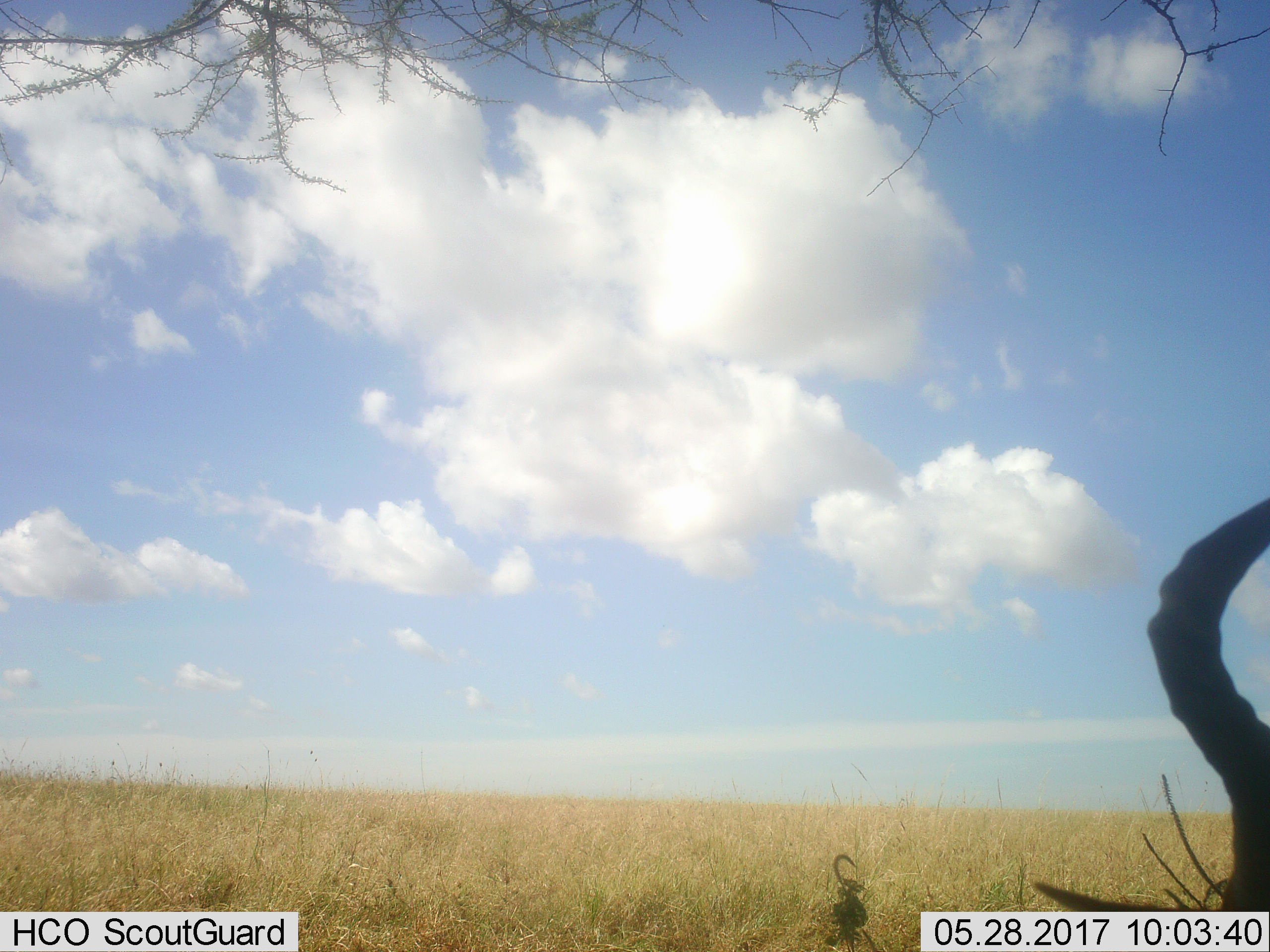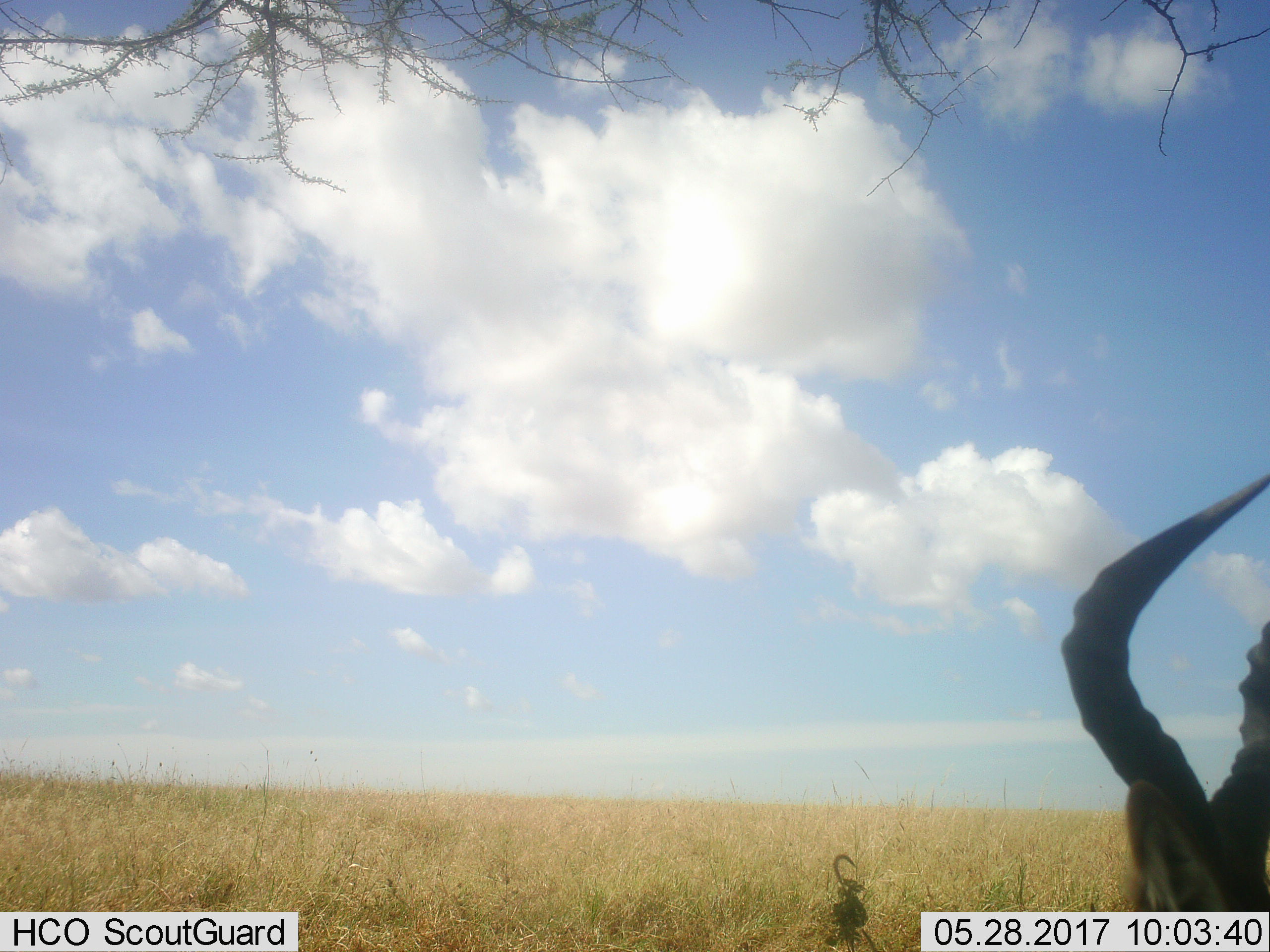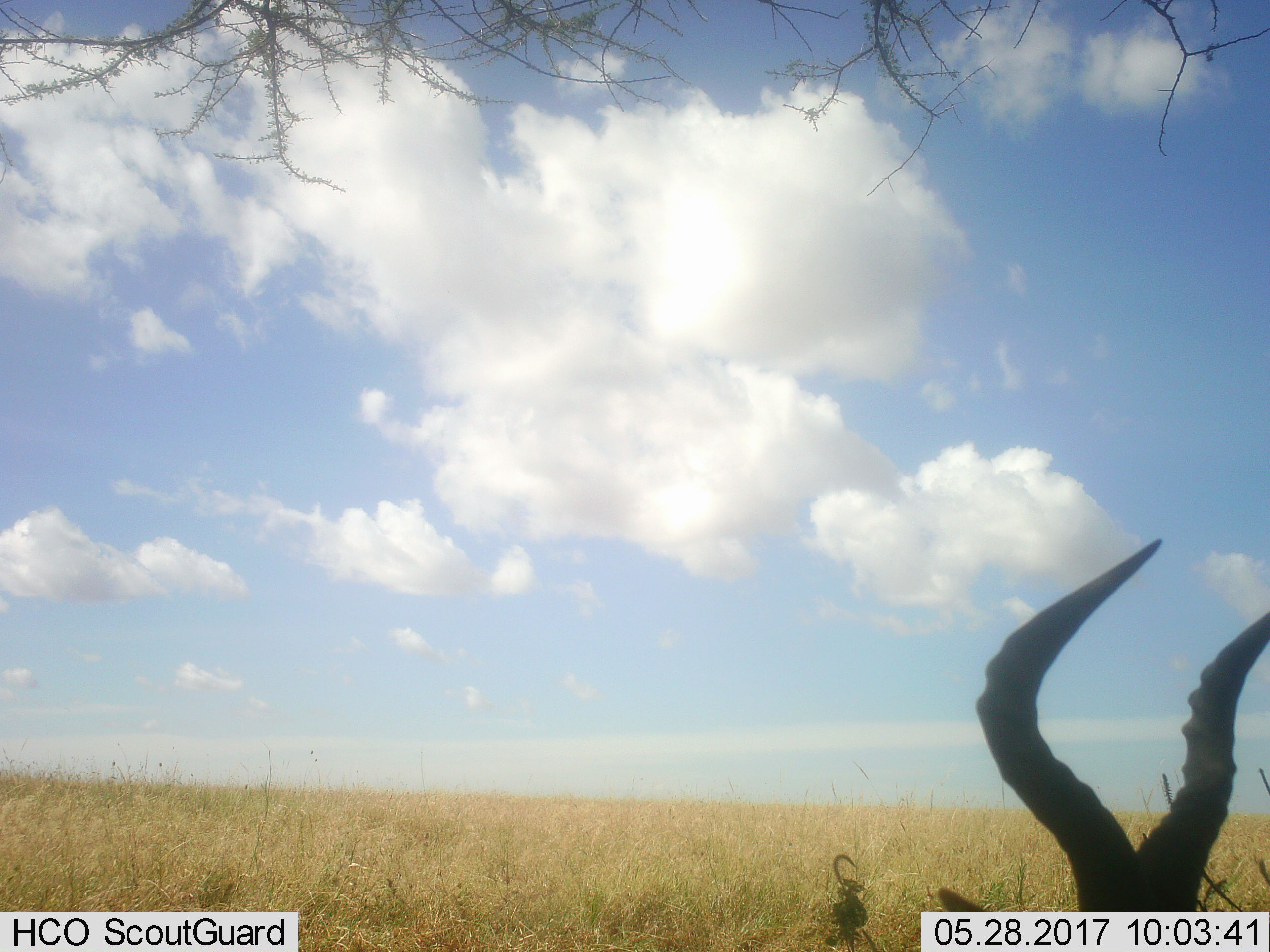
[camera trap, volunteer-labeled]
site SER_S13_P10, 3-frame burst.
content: unidentified animal